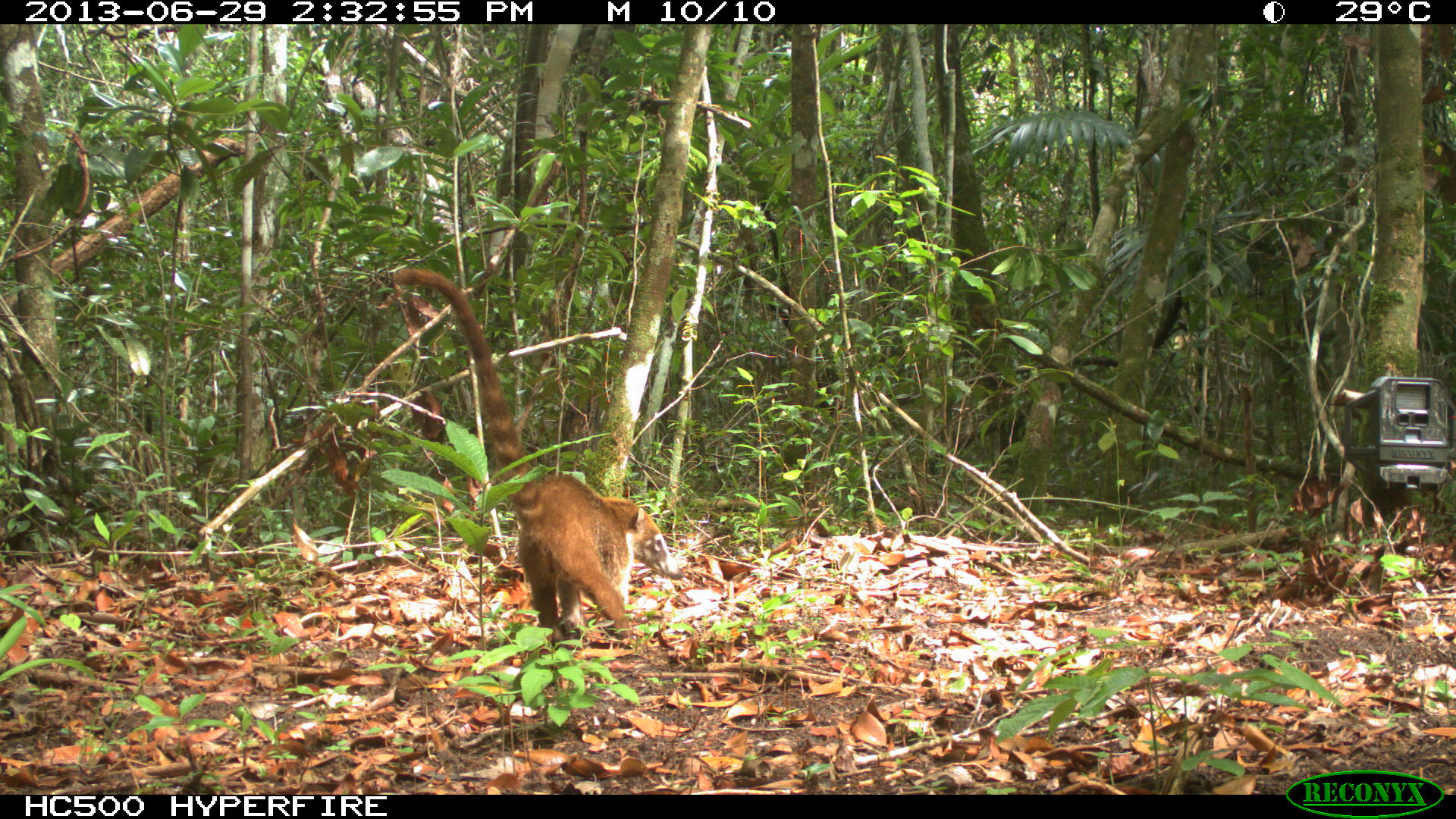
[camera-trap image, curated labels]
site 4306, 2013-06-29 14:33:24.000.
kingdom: Animalia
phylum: Chordata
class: Mammalia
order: Carnivora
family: Procyonidae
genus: Nasua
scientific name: Nasua narica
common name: white-nosed coati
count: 6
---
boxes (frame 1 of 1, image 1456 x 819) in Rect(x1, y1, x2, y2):
nasua narica: Rect(391, 266, 683, 651)